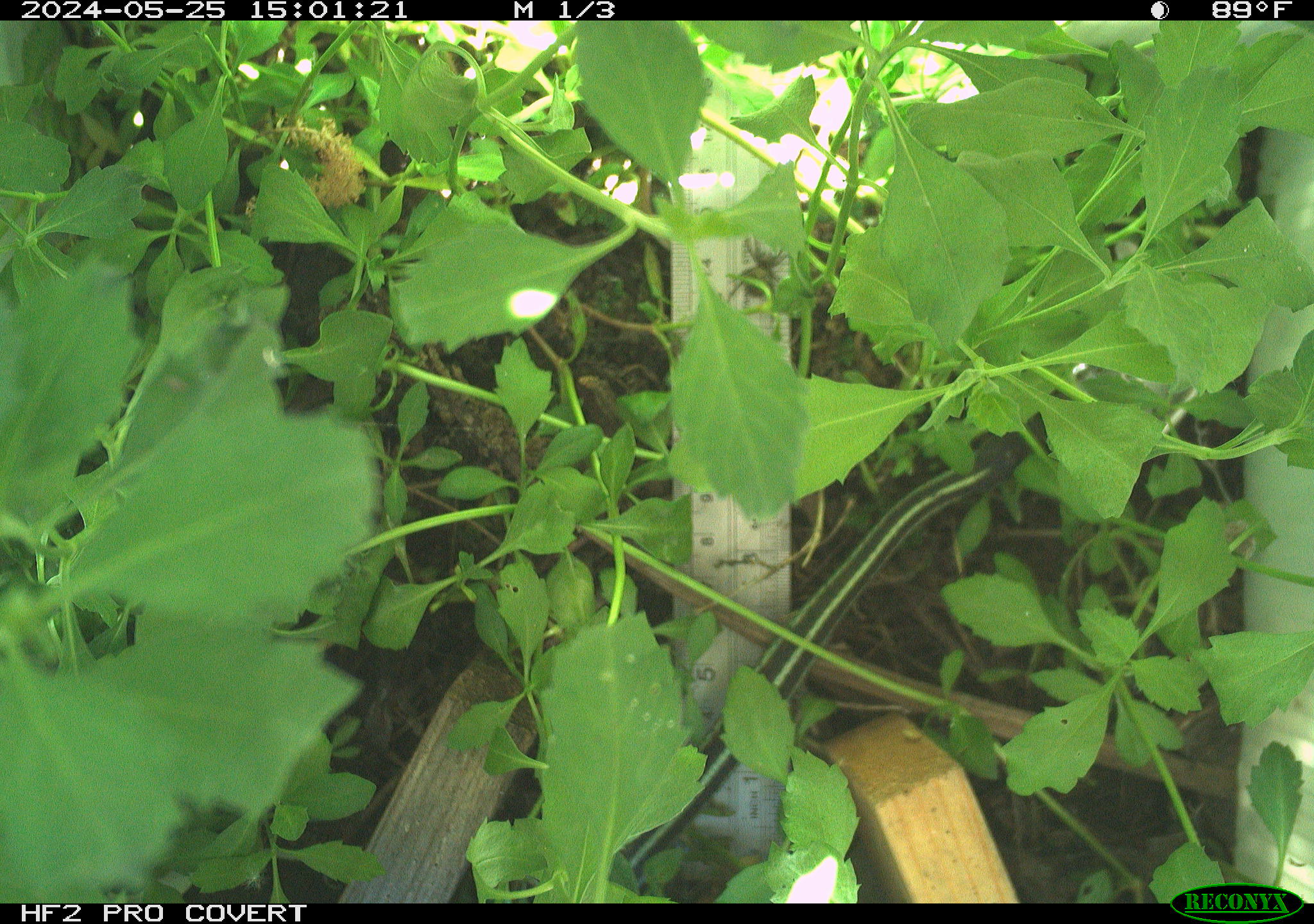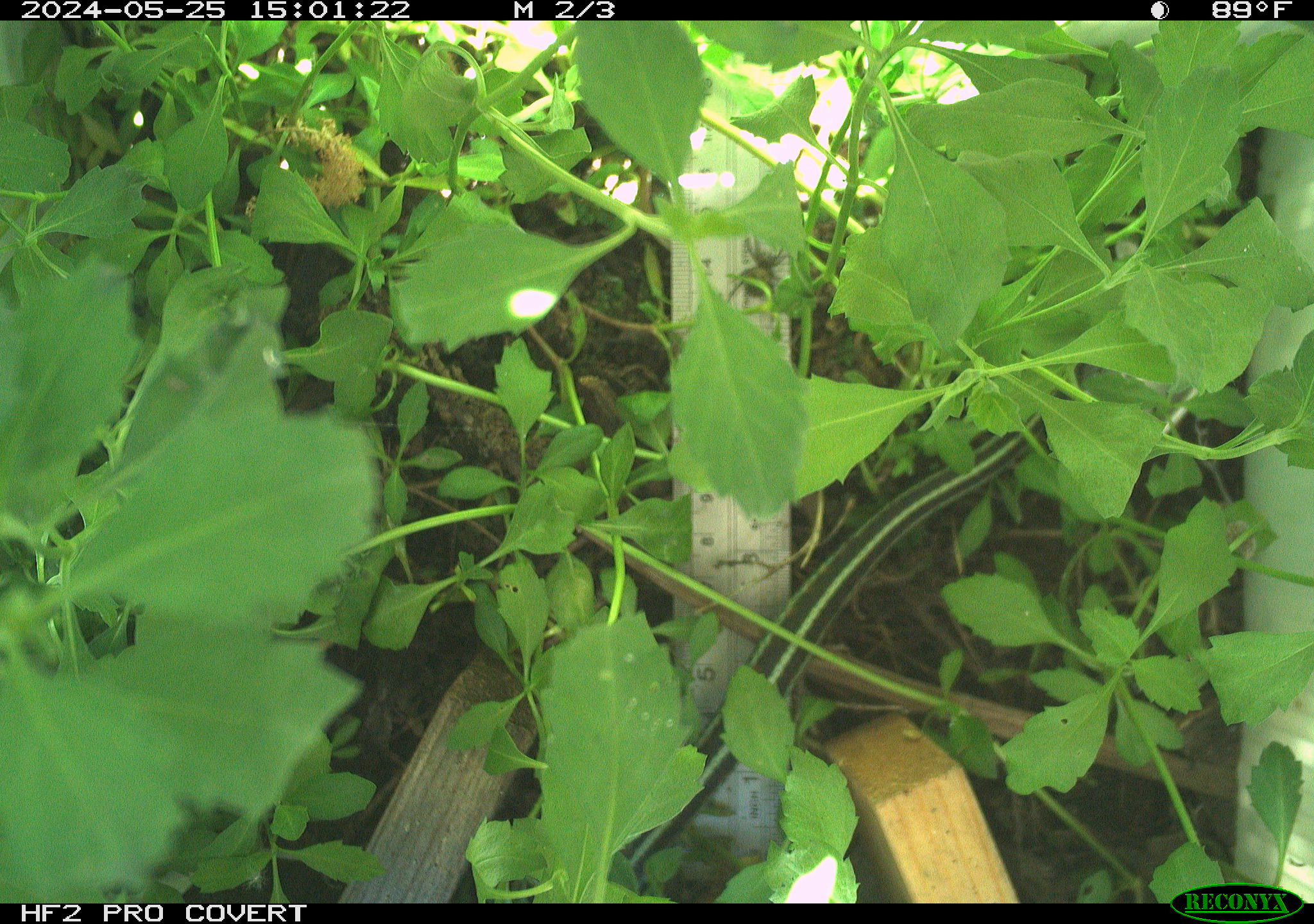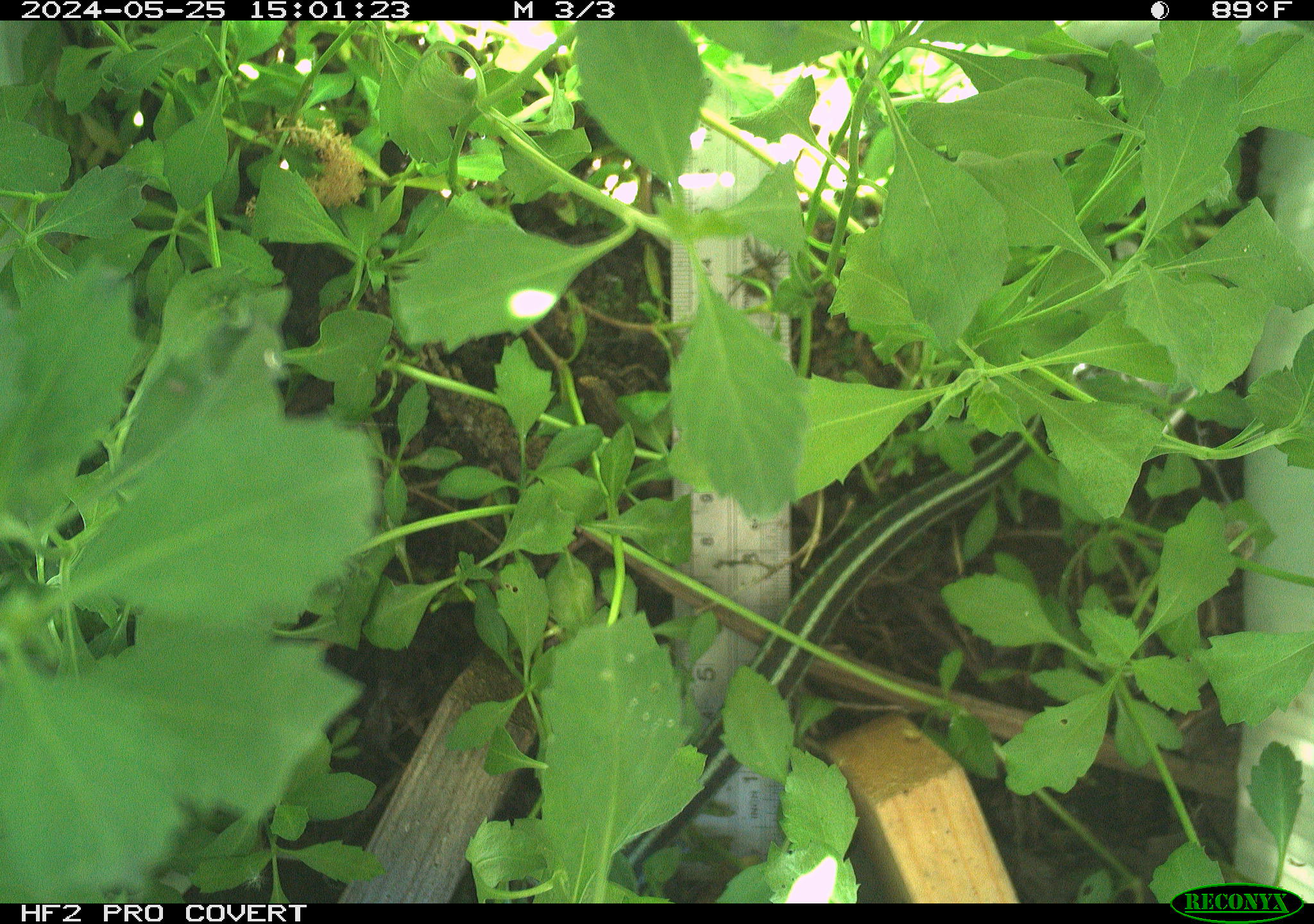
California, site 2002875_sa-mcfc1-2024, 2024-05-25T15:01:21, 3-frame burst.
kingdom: Animalia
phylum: Chordata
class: Reptilia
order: Squamata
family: Colubridae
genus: Thamnophis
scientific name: Thamnophis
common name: american gartersnakes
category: thamnophis species